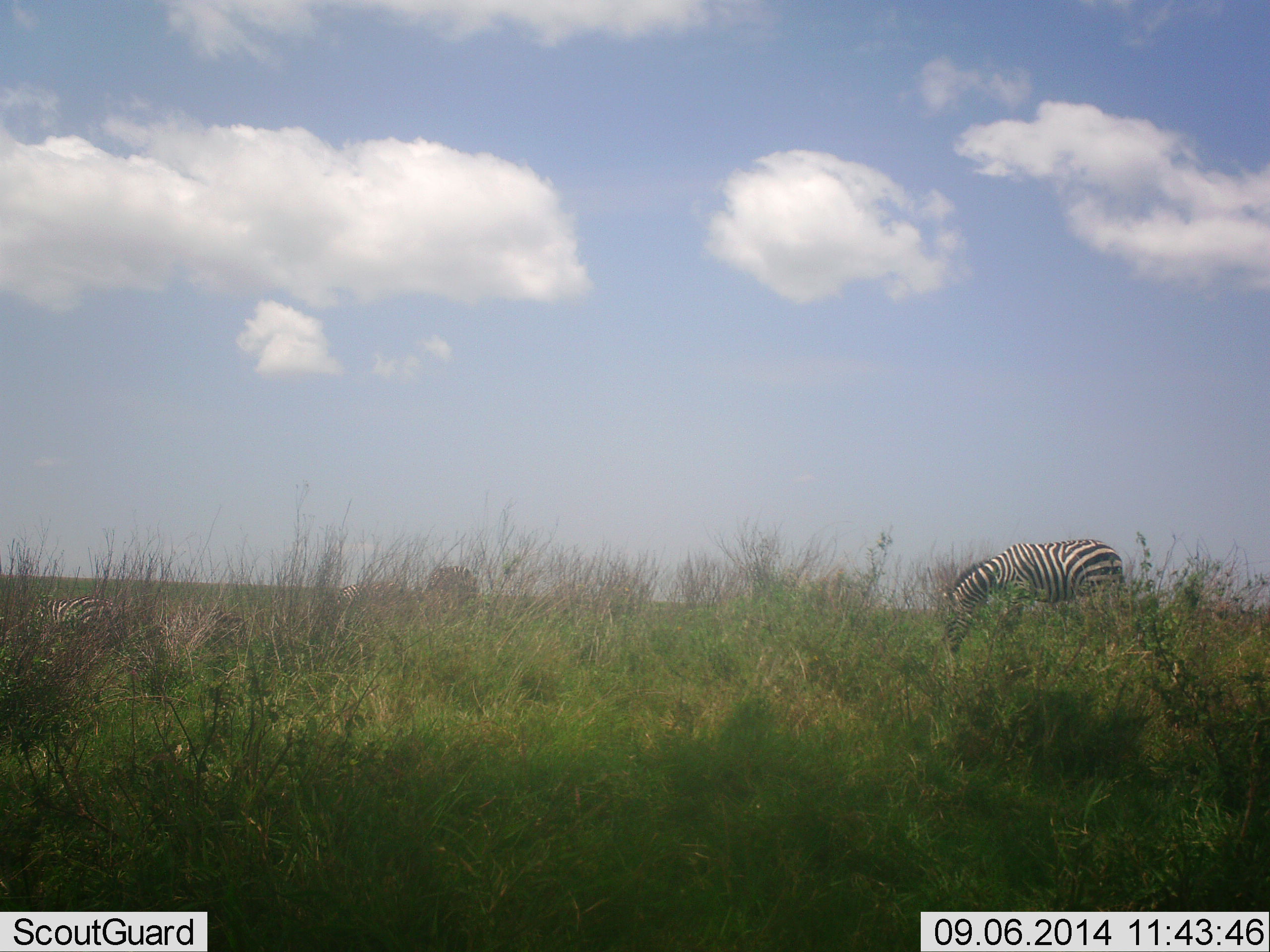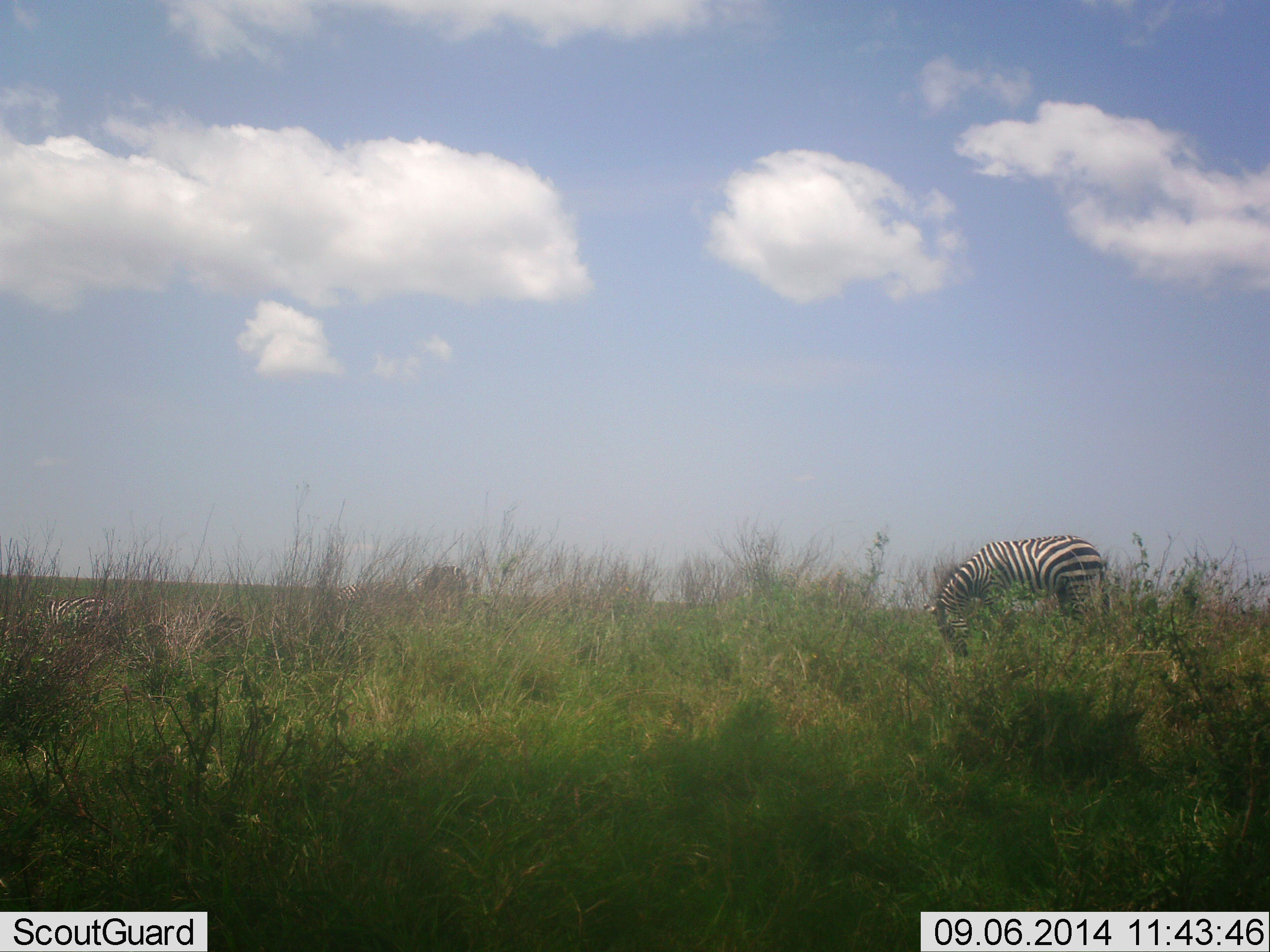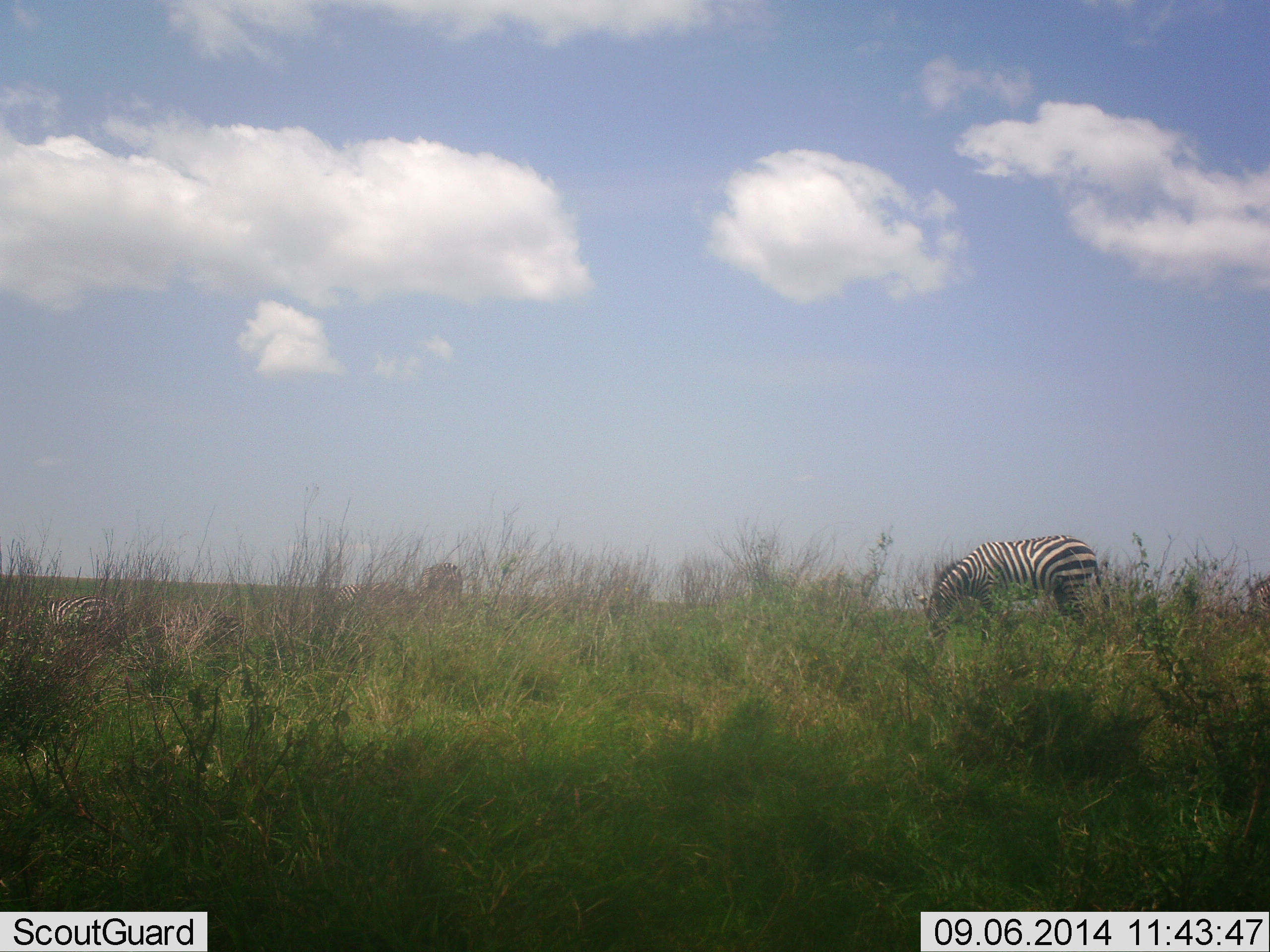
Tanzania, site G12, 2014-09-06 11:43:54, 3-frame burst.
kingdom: Animalia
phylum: Chordata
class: Mammalia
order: Perissodactyla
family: Equidae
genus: Equus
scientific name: Equus quagga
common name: plains zebra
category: zebra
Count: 3.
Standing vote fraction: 20%.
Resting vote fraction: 20%.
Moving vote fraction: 10%.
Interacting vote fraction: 0%.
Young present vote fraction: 0%.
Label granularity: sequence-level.